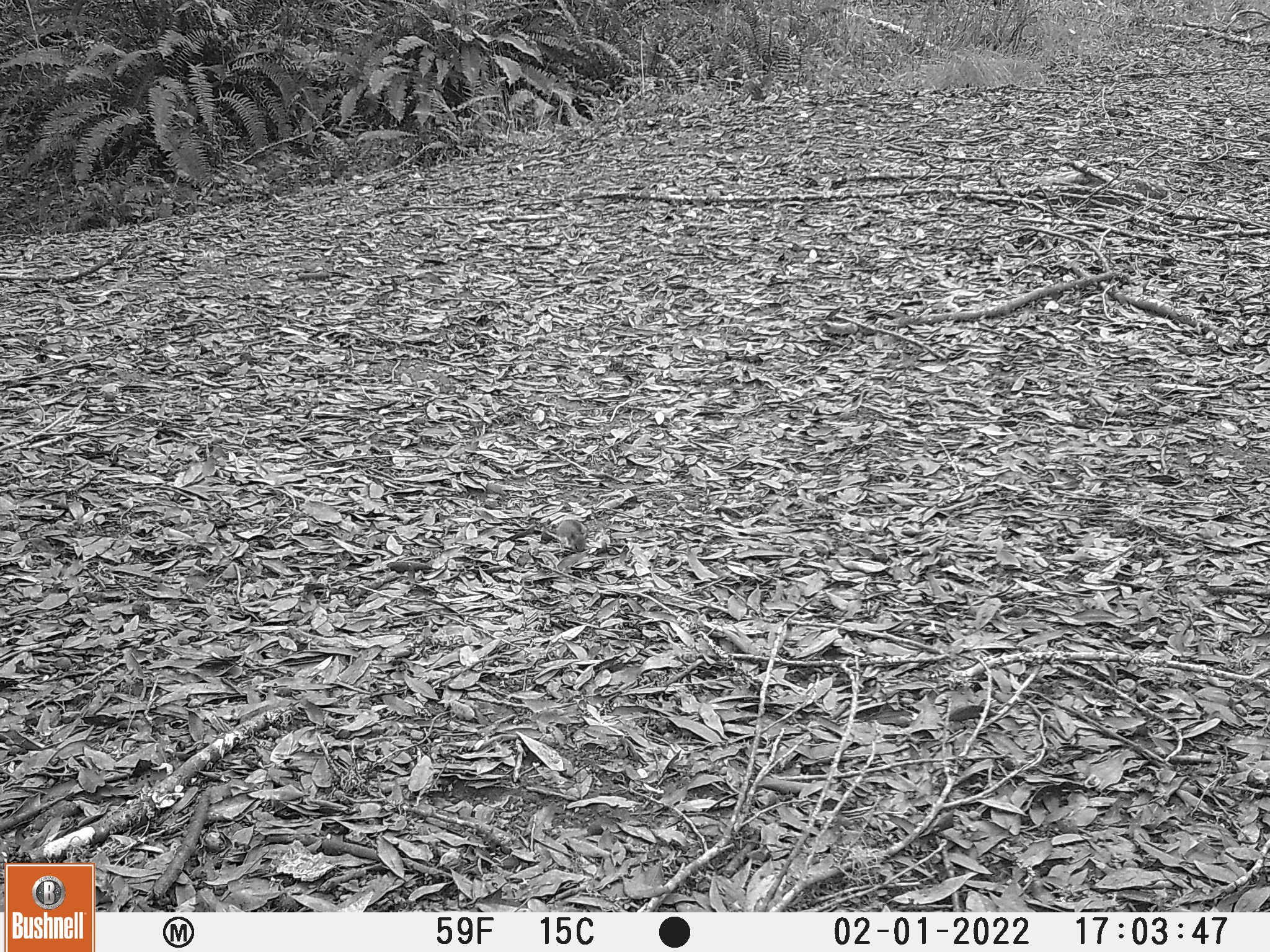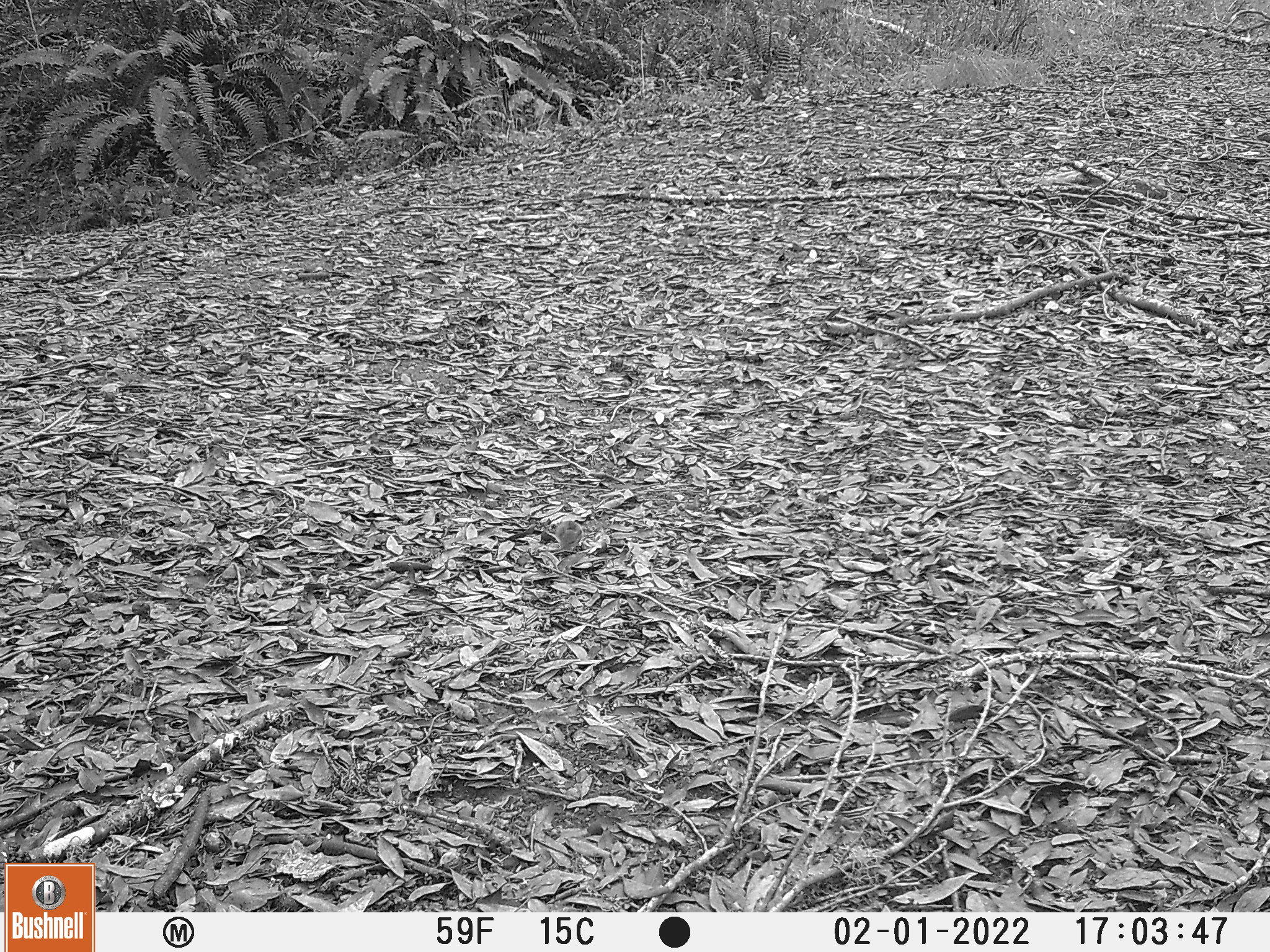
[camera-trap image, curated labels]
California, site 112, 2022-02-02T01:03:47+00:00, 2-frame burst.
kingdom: Animalia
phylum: Chordata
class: Mammalia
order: Rodentia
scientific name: Rodentia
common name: mouse or rat